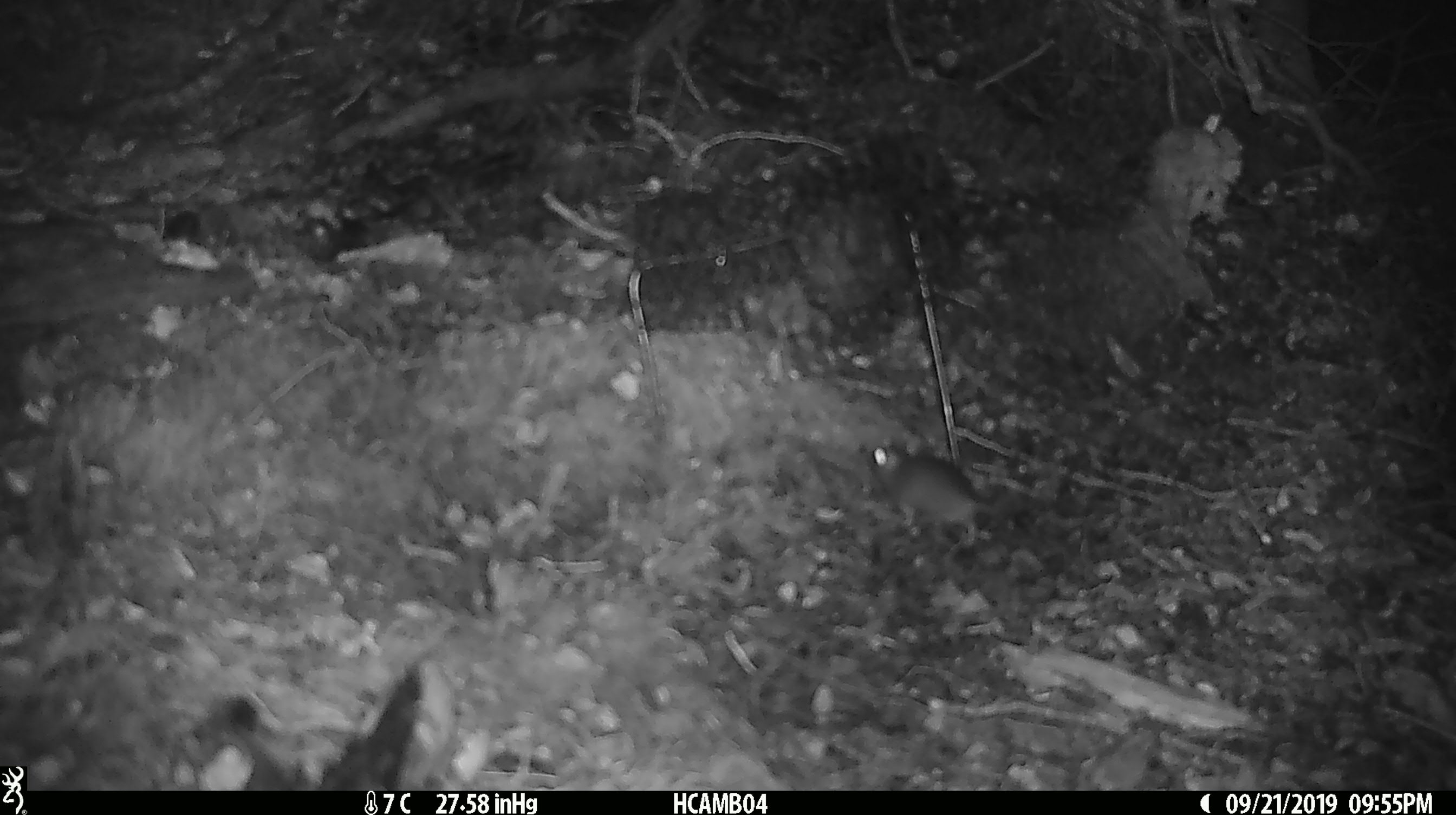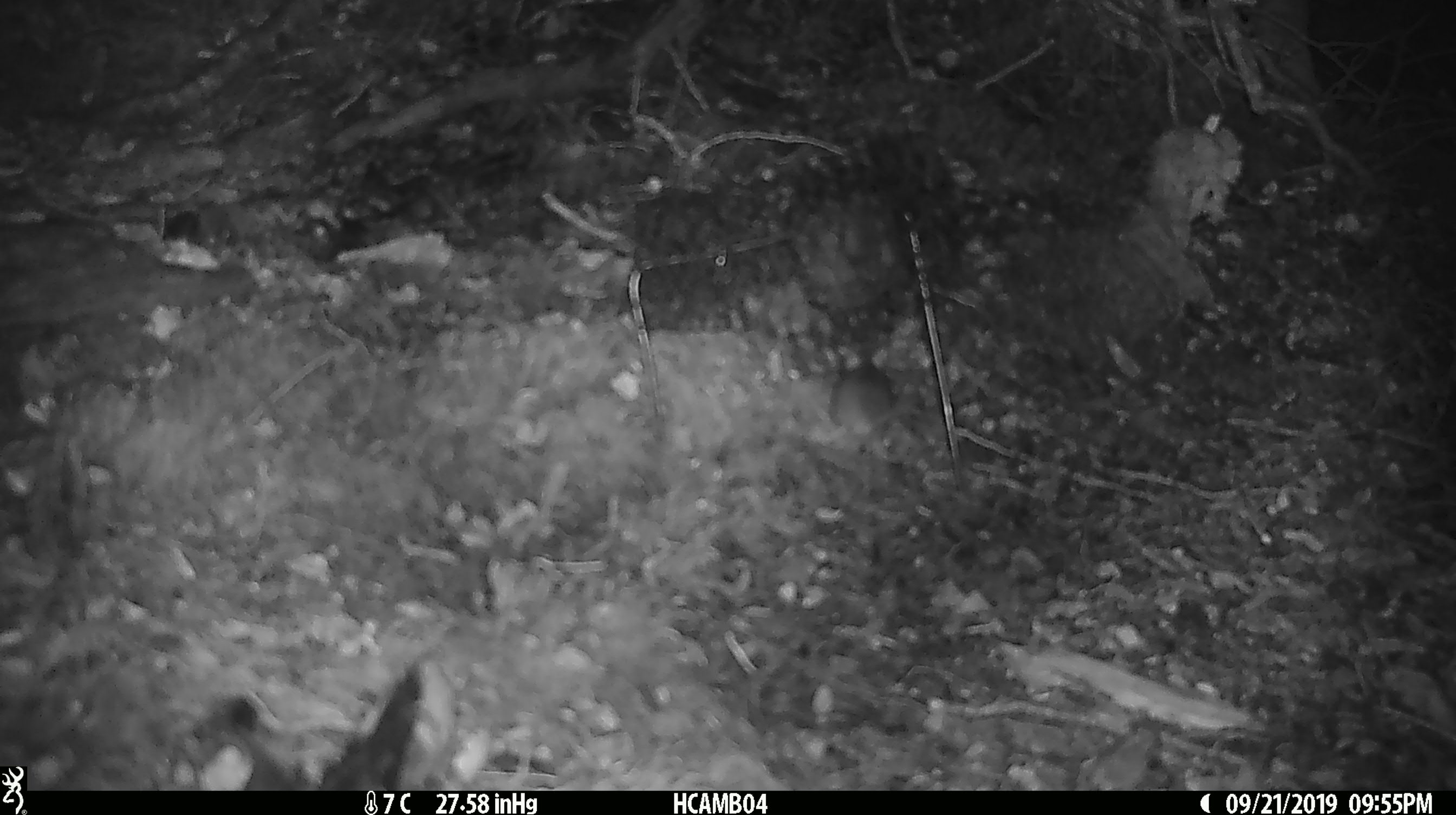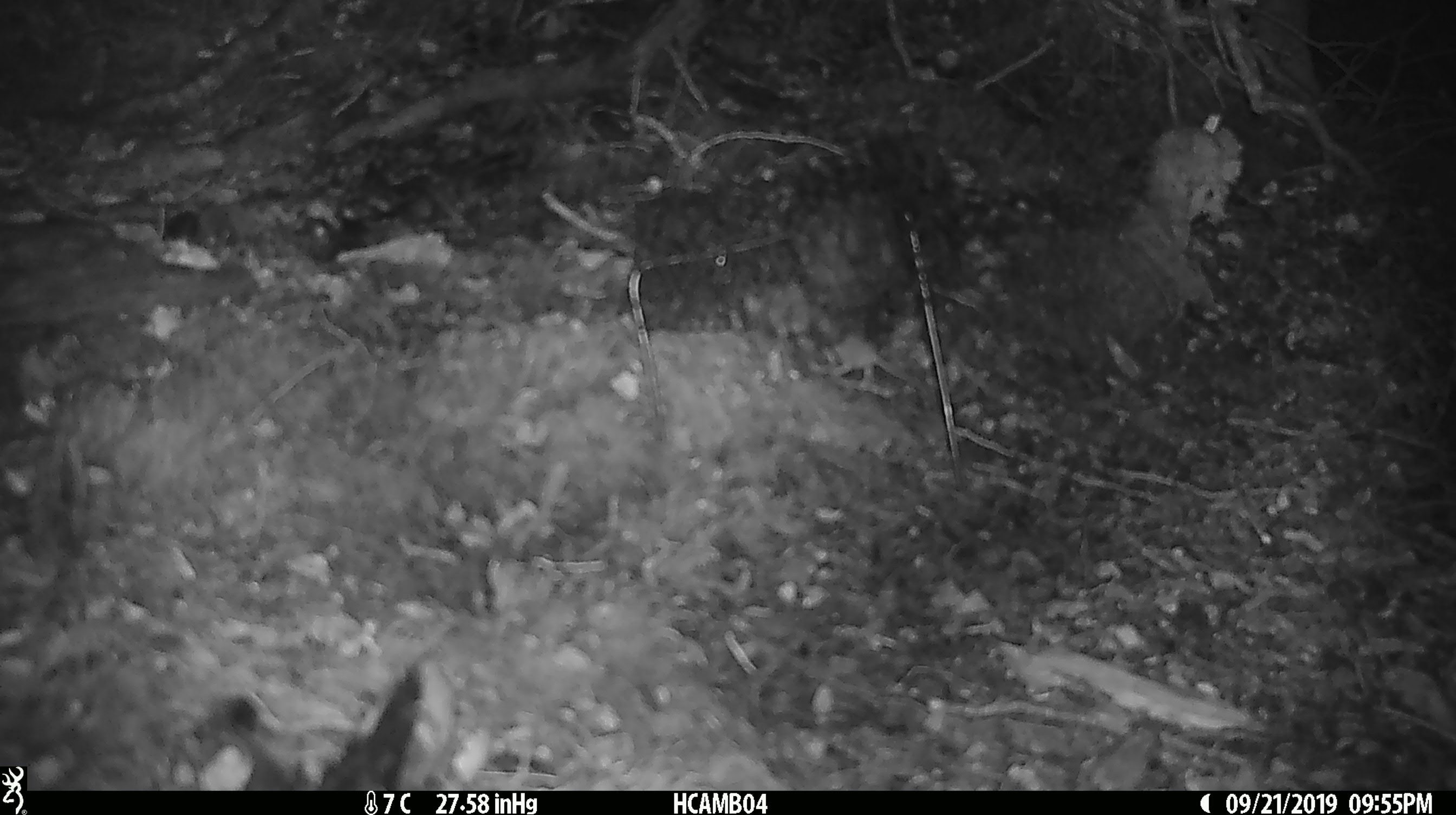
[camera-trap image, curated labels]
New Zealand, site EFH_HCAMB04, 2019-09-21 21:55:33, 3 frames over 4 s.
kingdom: Animalia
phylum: Chordata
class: Mammalia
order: Rodentia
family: Muridae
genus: Mus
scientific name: Mus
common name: mouse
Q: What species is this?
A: Mouse (Mus).